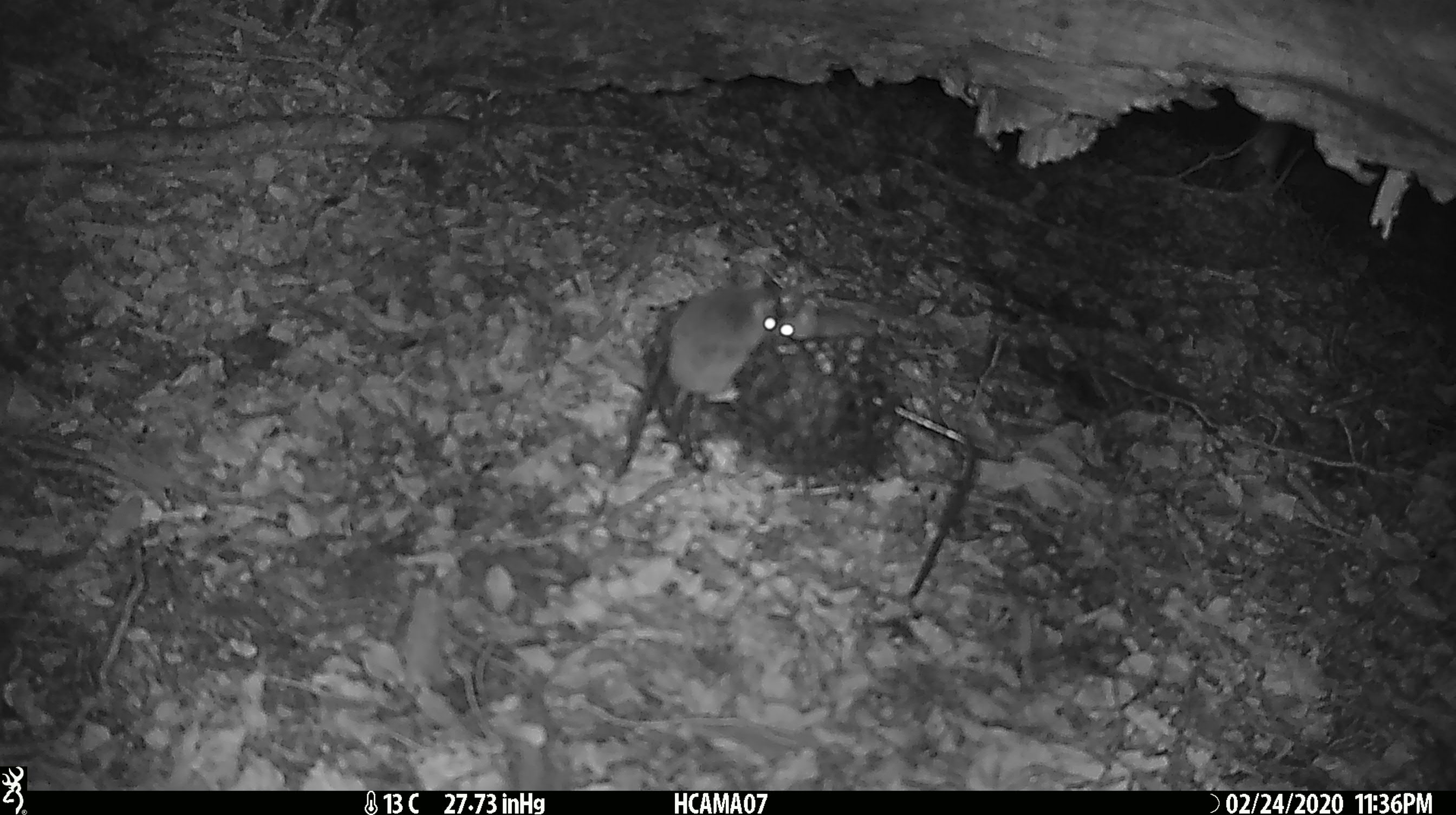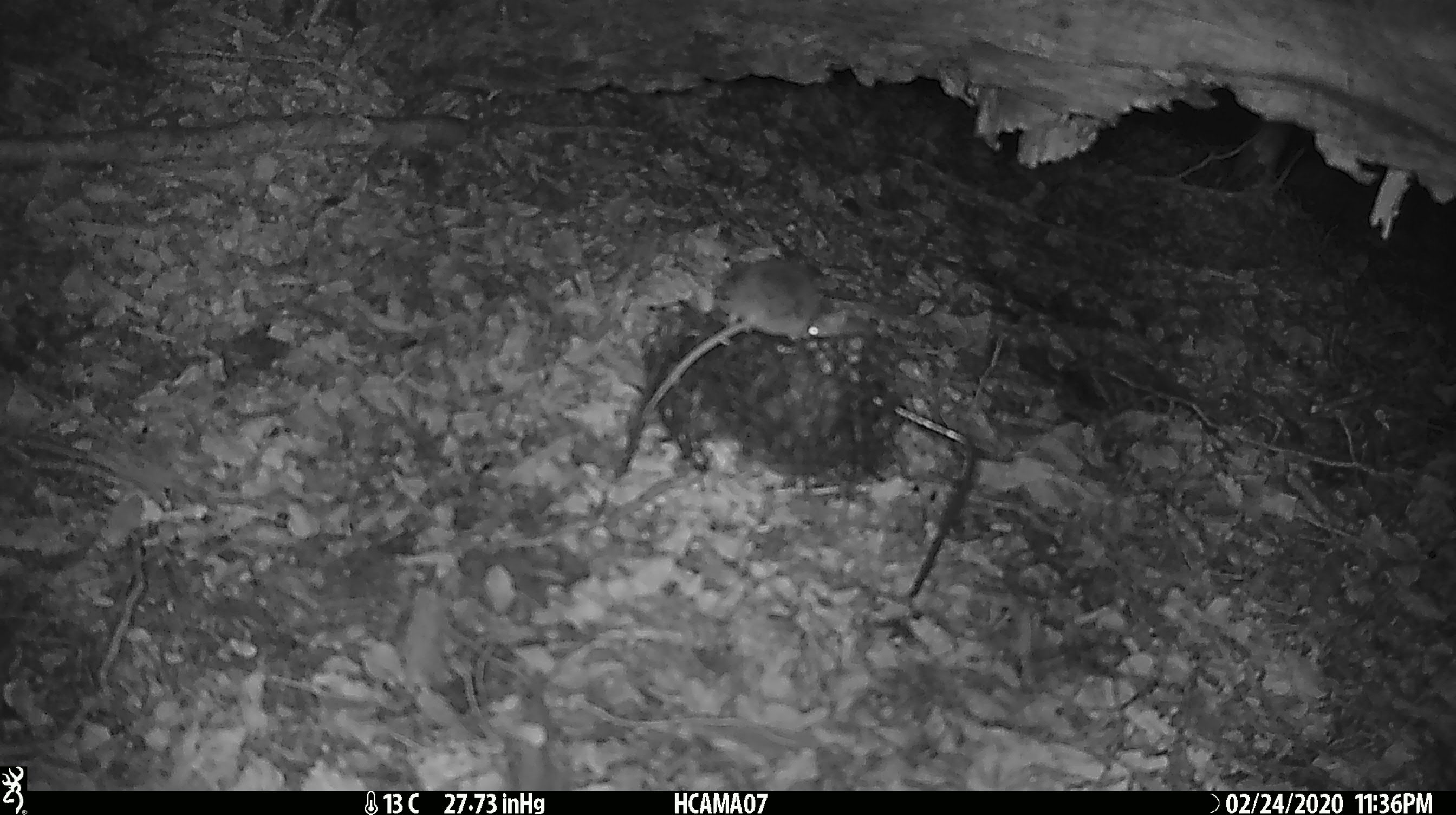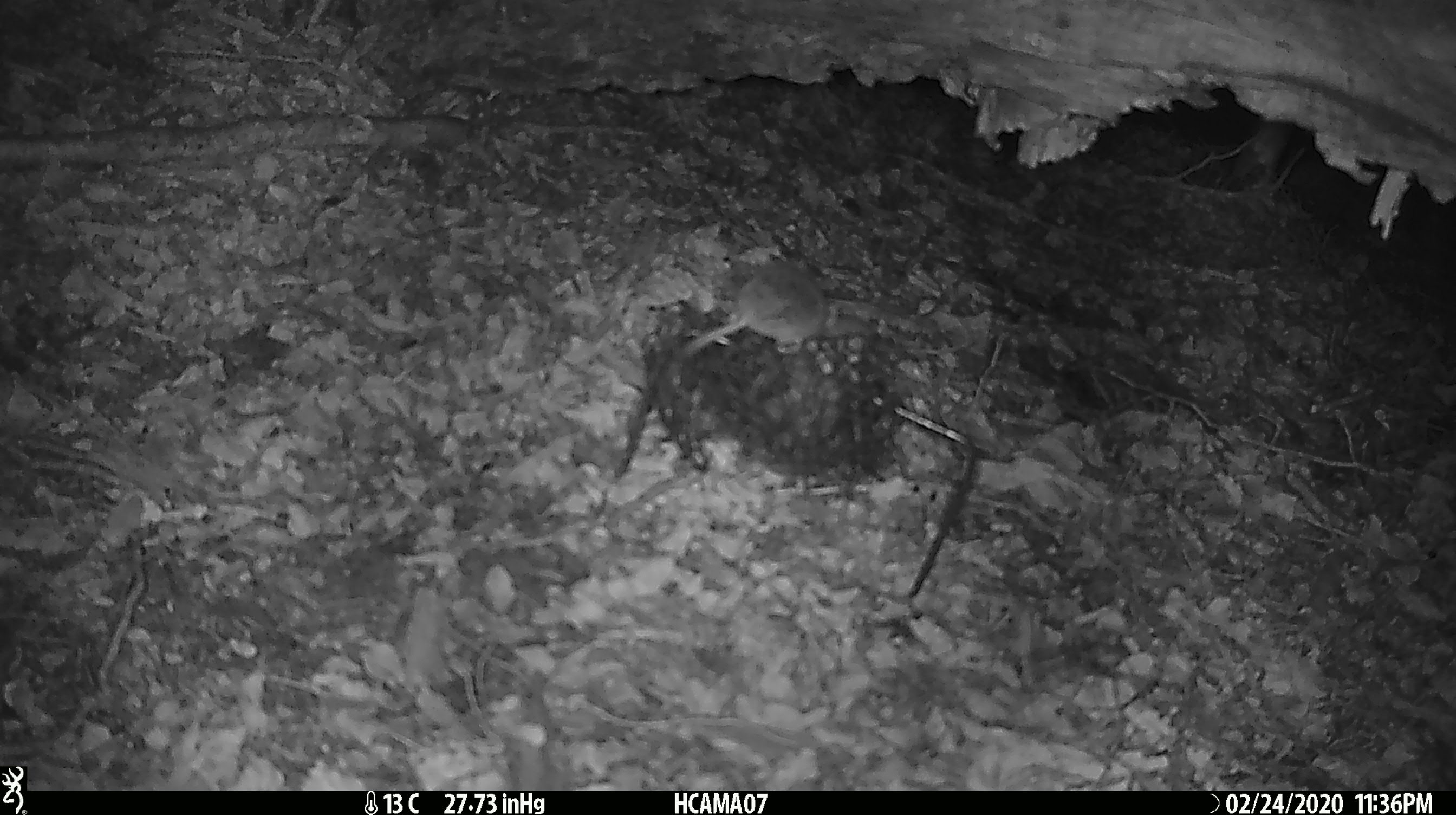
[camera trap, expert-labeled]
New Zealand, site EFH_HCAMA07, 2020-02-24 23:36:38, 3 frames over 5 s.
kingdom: Animalia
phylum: Chordata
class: Mammalia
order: Rodentia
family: Muridae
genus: Mus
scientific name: Mus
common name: mouse